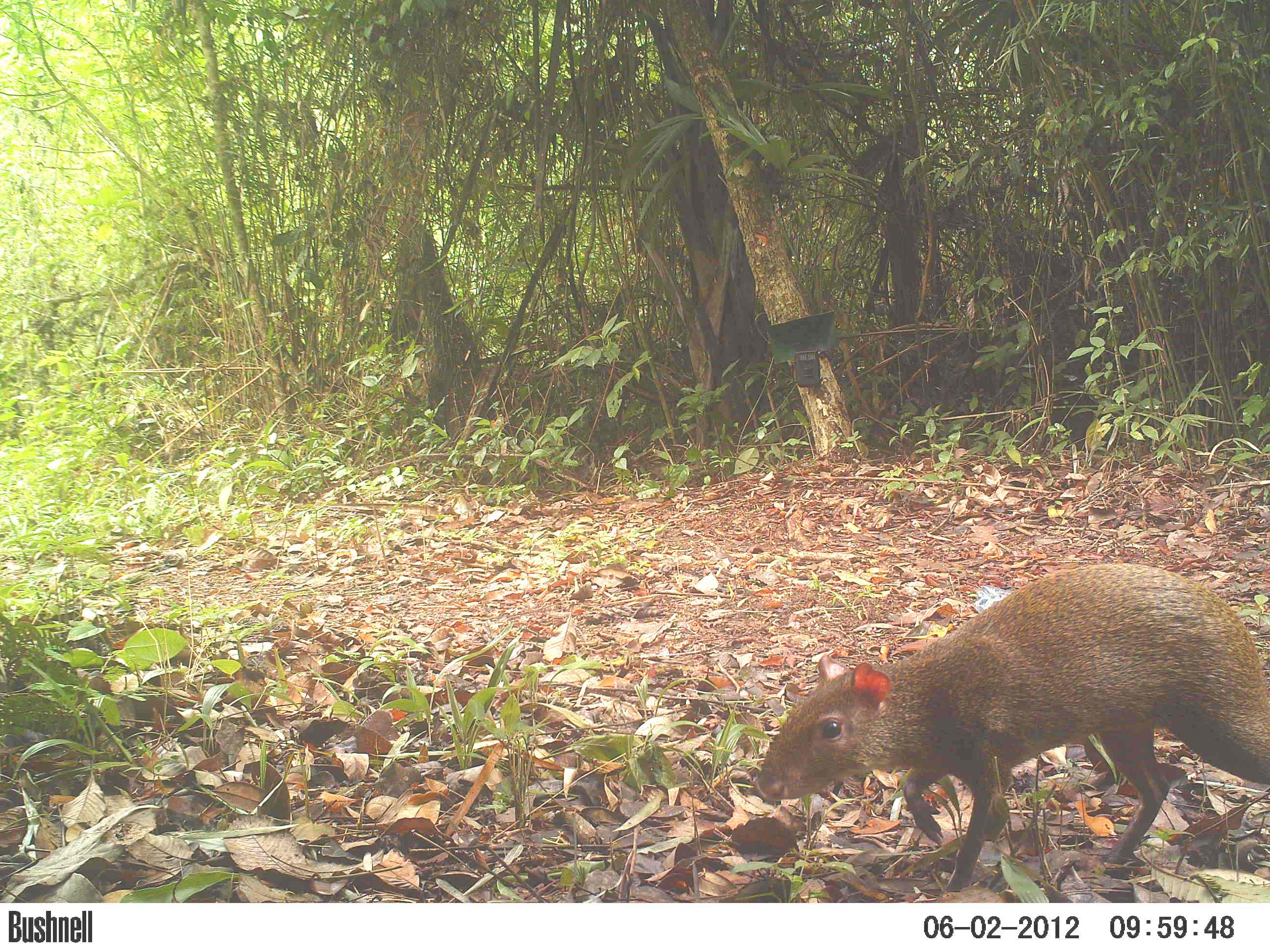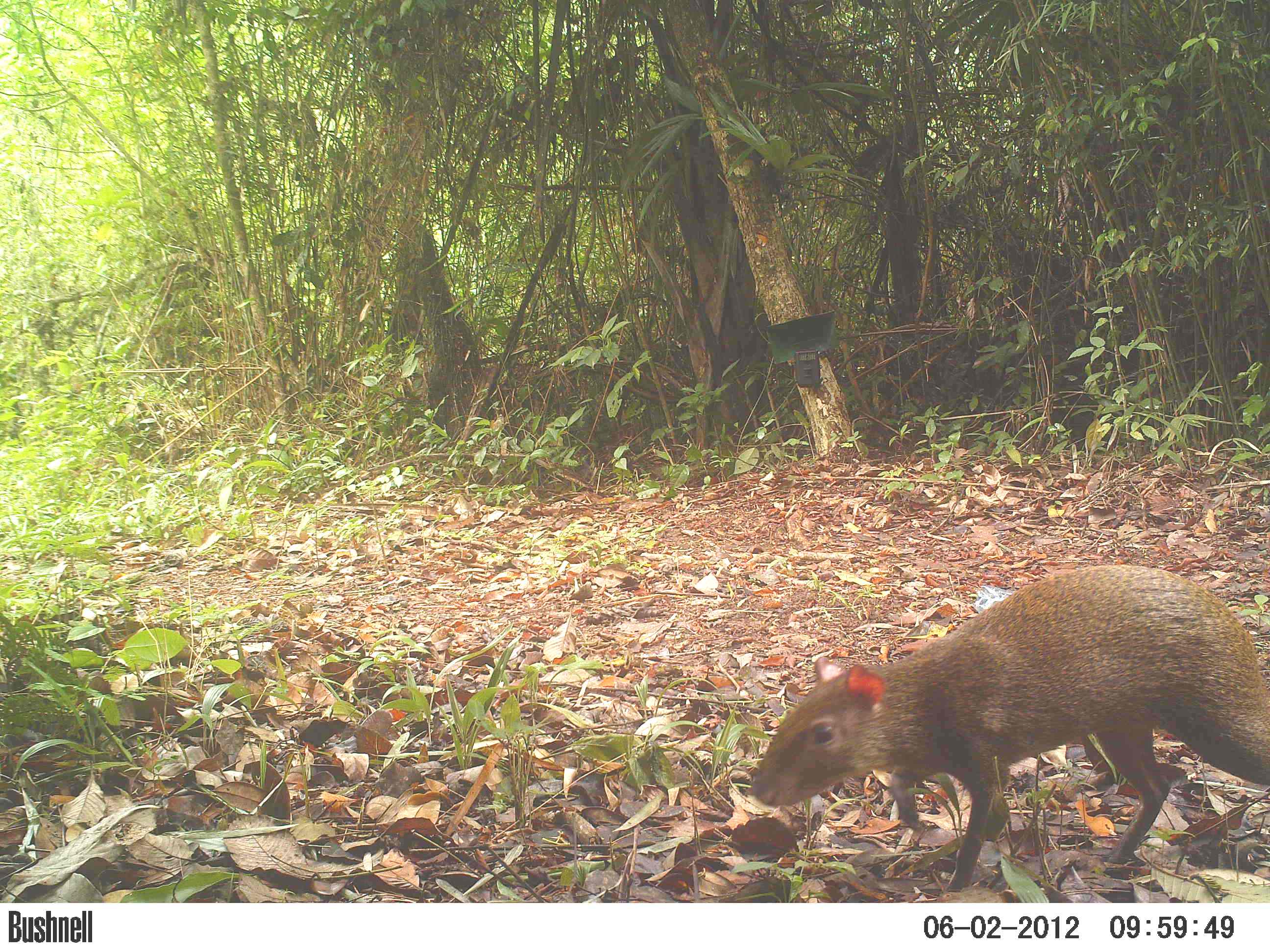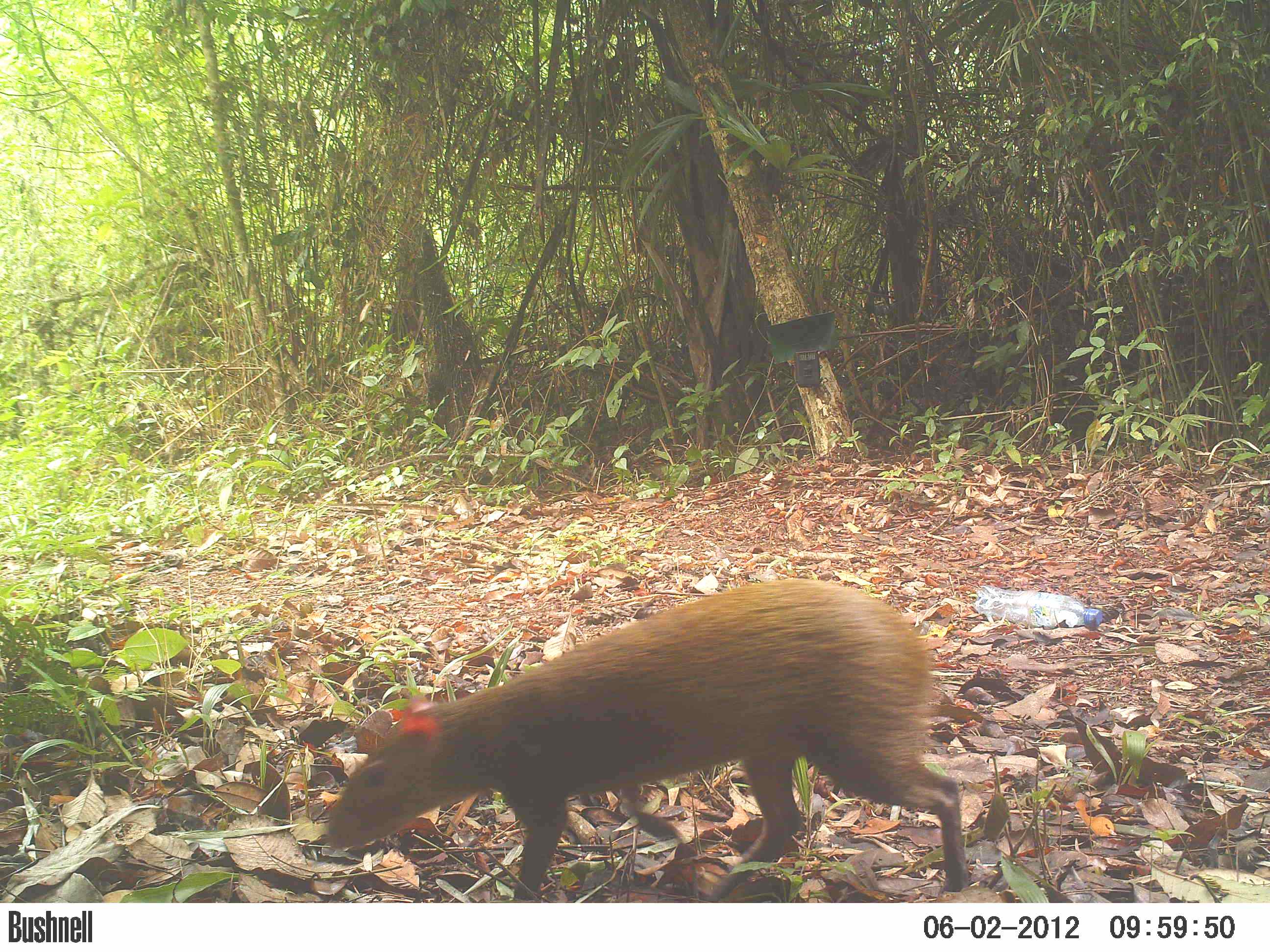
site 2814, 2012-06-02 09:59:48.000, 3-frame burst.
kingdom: Animalia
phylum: Chordata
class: Mammalia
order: Rodentia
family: Dasyproctidae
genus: Dasyprocta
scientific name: Dasyprocta punctata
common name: central american agouti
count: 1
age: adult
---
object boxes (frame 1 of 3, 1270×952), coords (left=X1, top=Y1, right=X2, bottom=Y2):
dasyprocta punctata: (left=752, top=561, right=1270, bottom=894)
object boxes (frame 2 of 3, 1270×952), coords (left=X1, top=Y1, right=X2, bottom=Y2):
dasyprocta punctata: (left=745, top=563, right=1270, bottom=892)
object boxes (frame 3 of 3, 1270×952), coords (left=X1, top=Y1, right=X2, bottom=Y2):
dasyprocta punctata: (left=317, top=577, right=966, bottom=902)